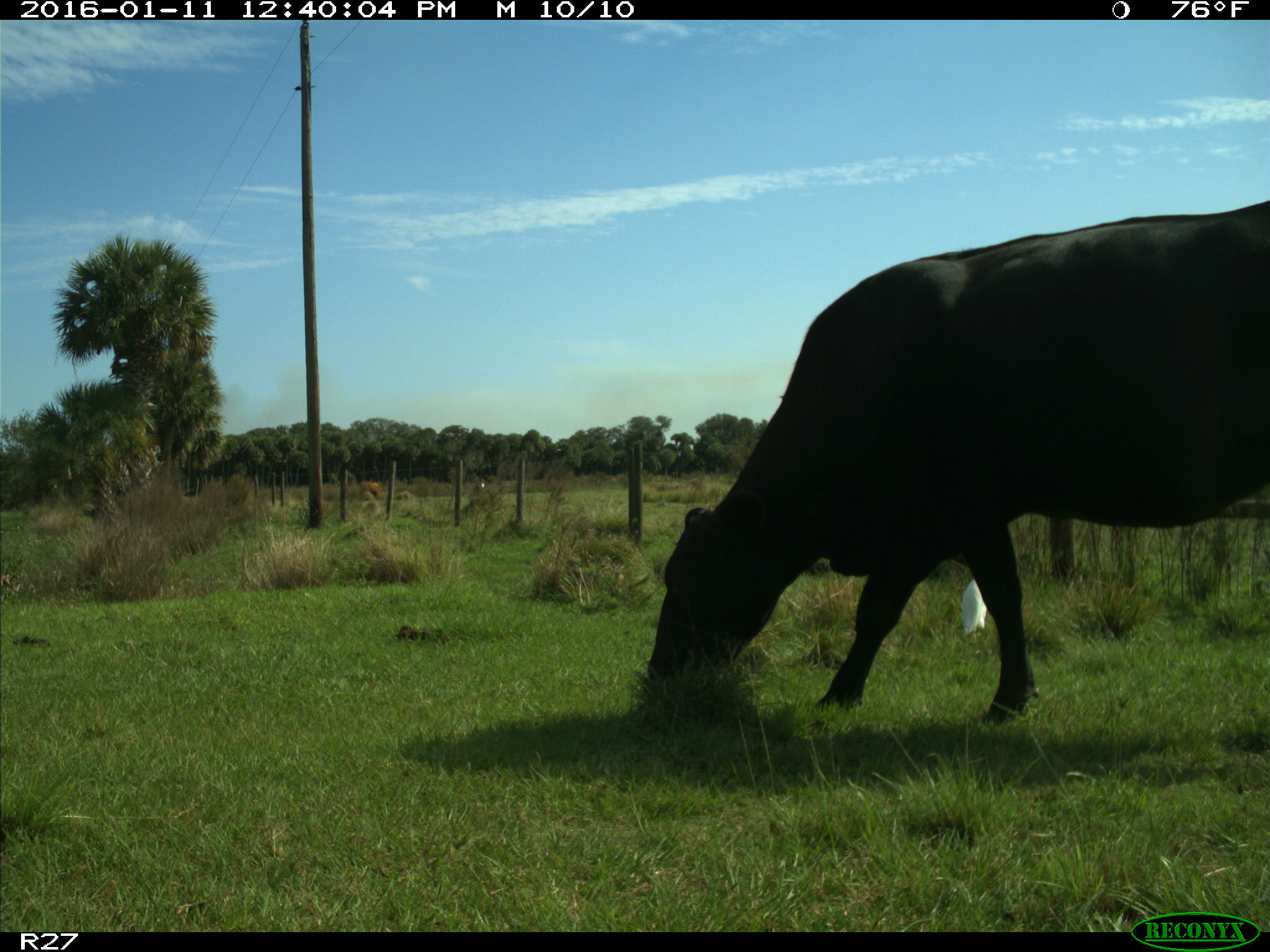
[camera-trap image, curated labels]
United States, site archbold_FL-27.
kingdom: Animalia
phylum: Chordata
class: Mammalia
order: Artiodactyla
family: Bovidae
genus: Bos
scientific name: Bos taurus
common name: domestic cow